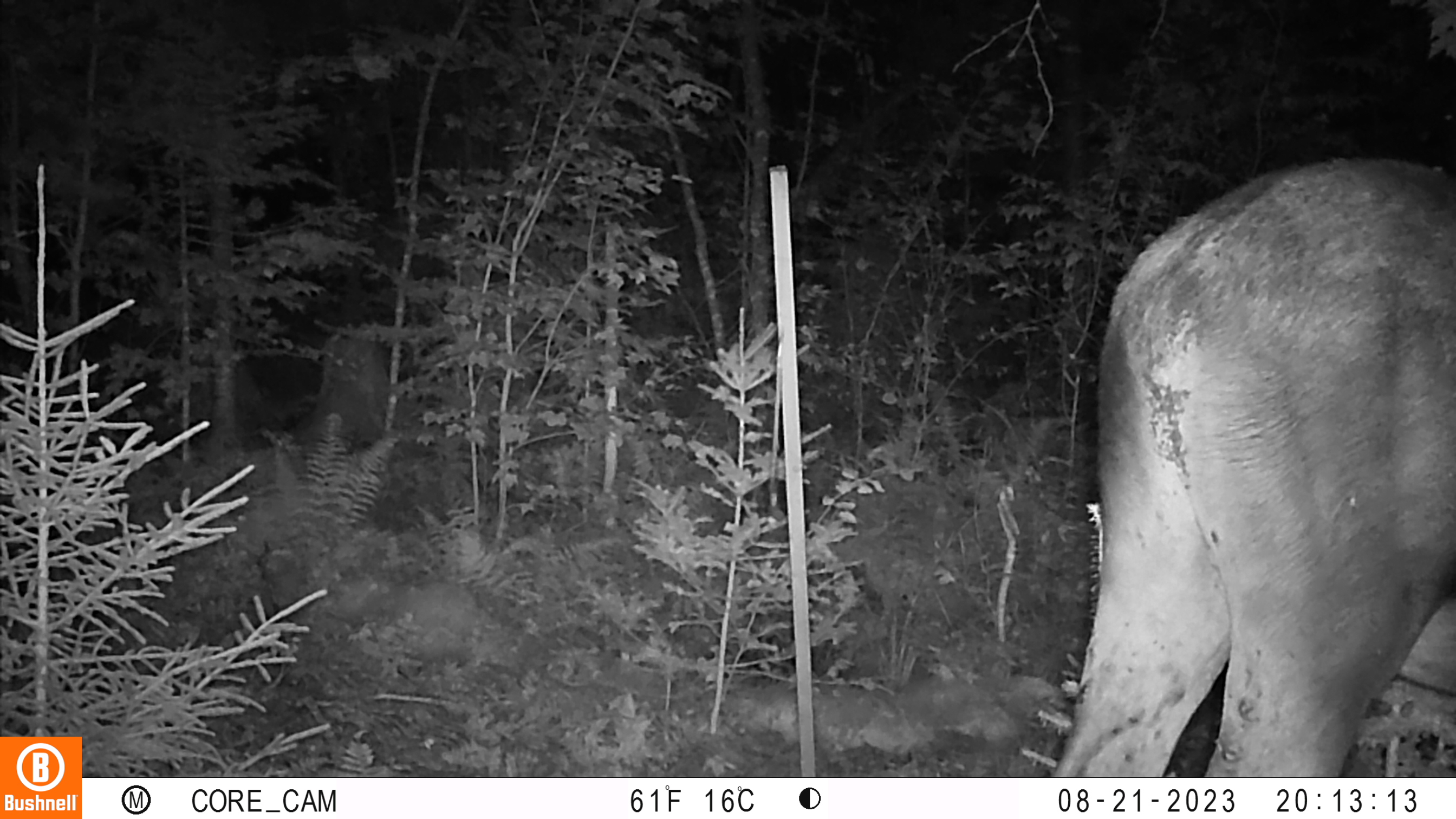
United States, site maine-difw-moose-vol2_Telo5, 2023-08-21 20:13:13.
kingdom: Animalia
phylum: Chordata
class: Mammalia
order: Artiodactyla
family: Cervidae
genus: Alces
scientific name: Alces alces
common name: moose